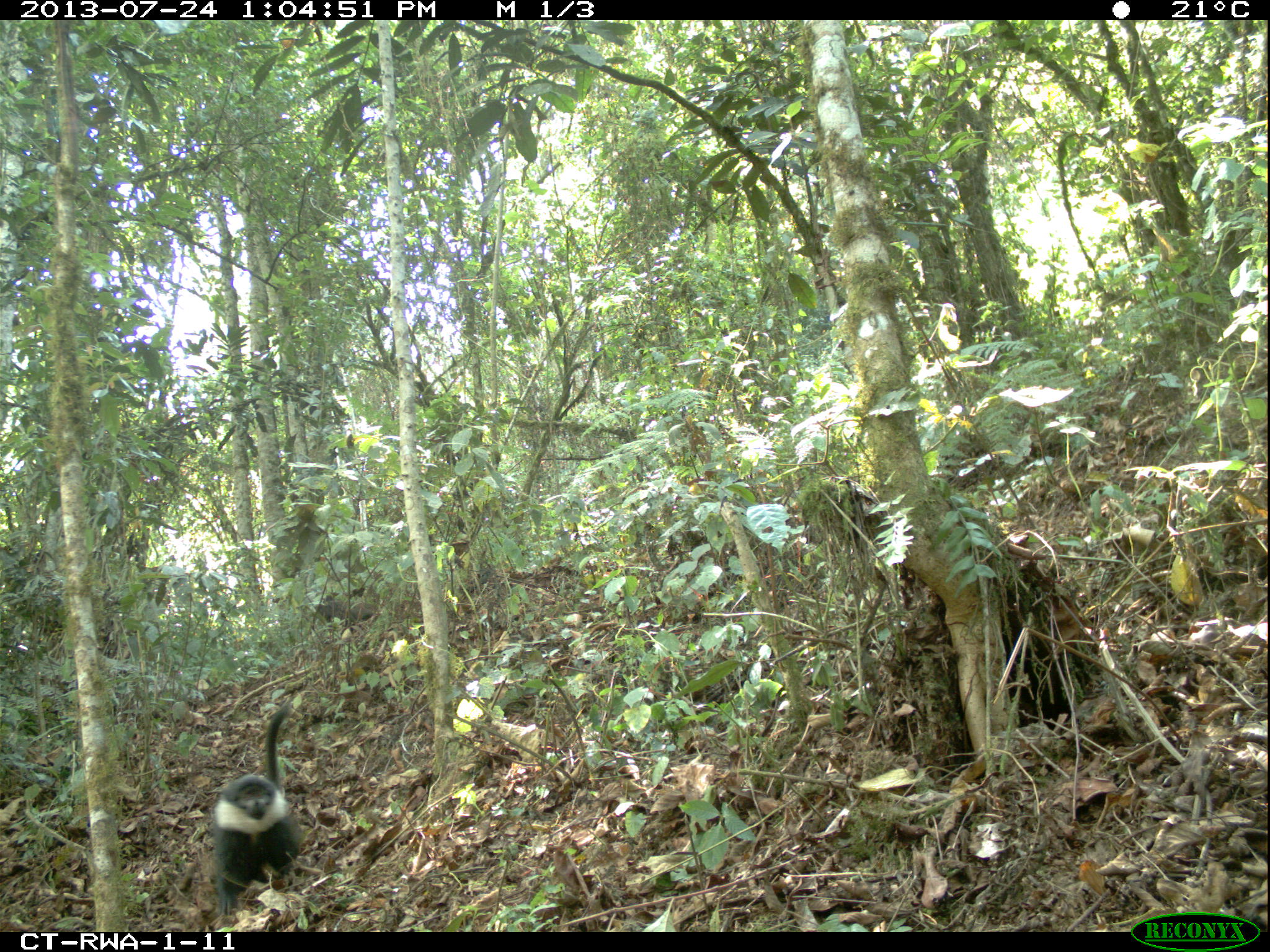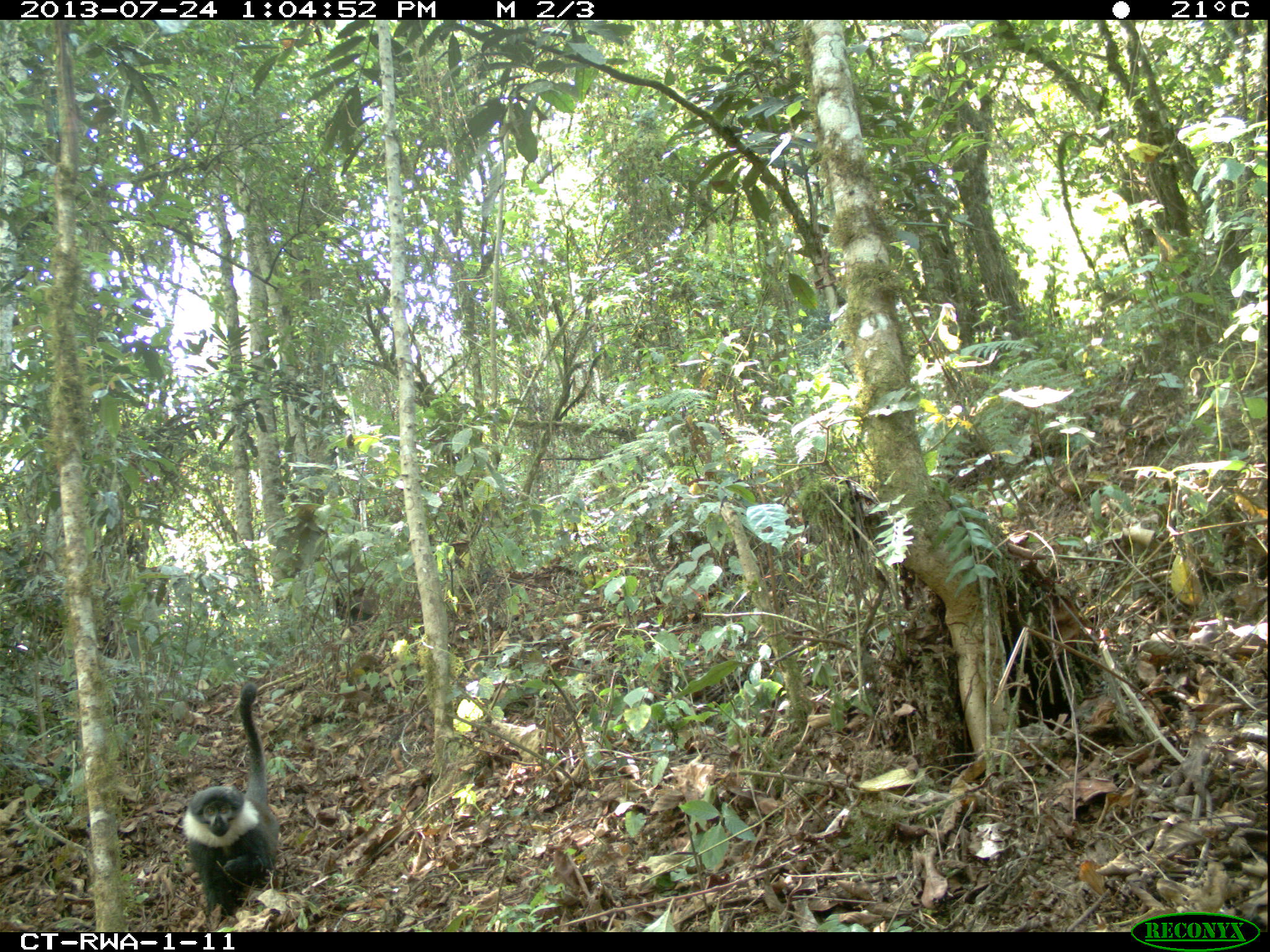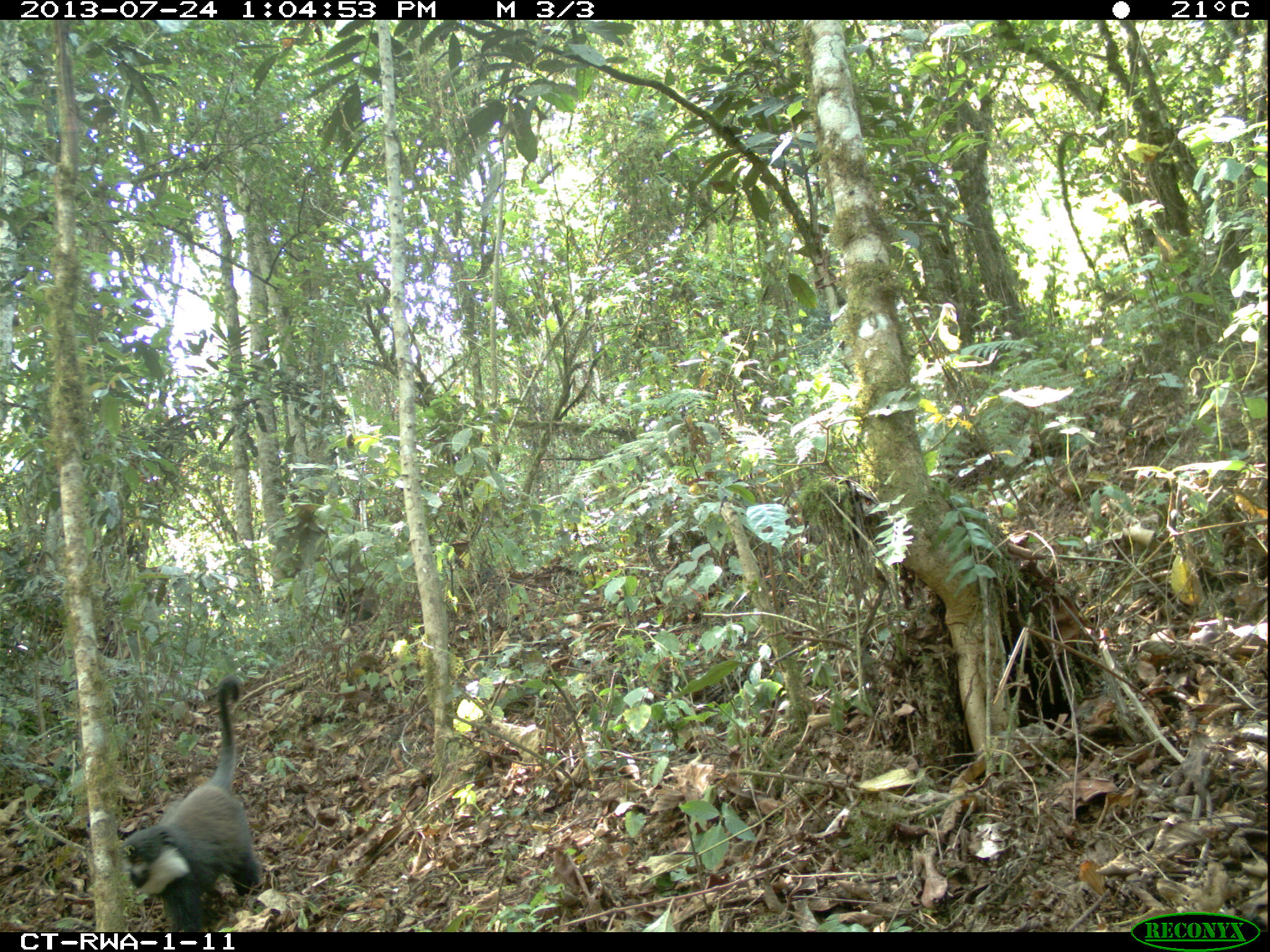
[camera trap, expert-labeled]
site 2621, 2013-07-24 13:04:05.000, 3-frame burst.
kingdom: Animalia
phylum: Chordata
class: Mammalia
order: Primates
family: Cercopithecidae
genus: Allochrocebus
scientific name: Allochrocebus lhoesti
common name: l'hoest's monkey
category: cercopithecus lhoesti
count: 1